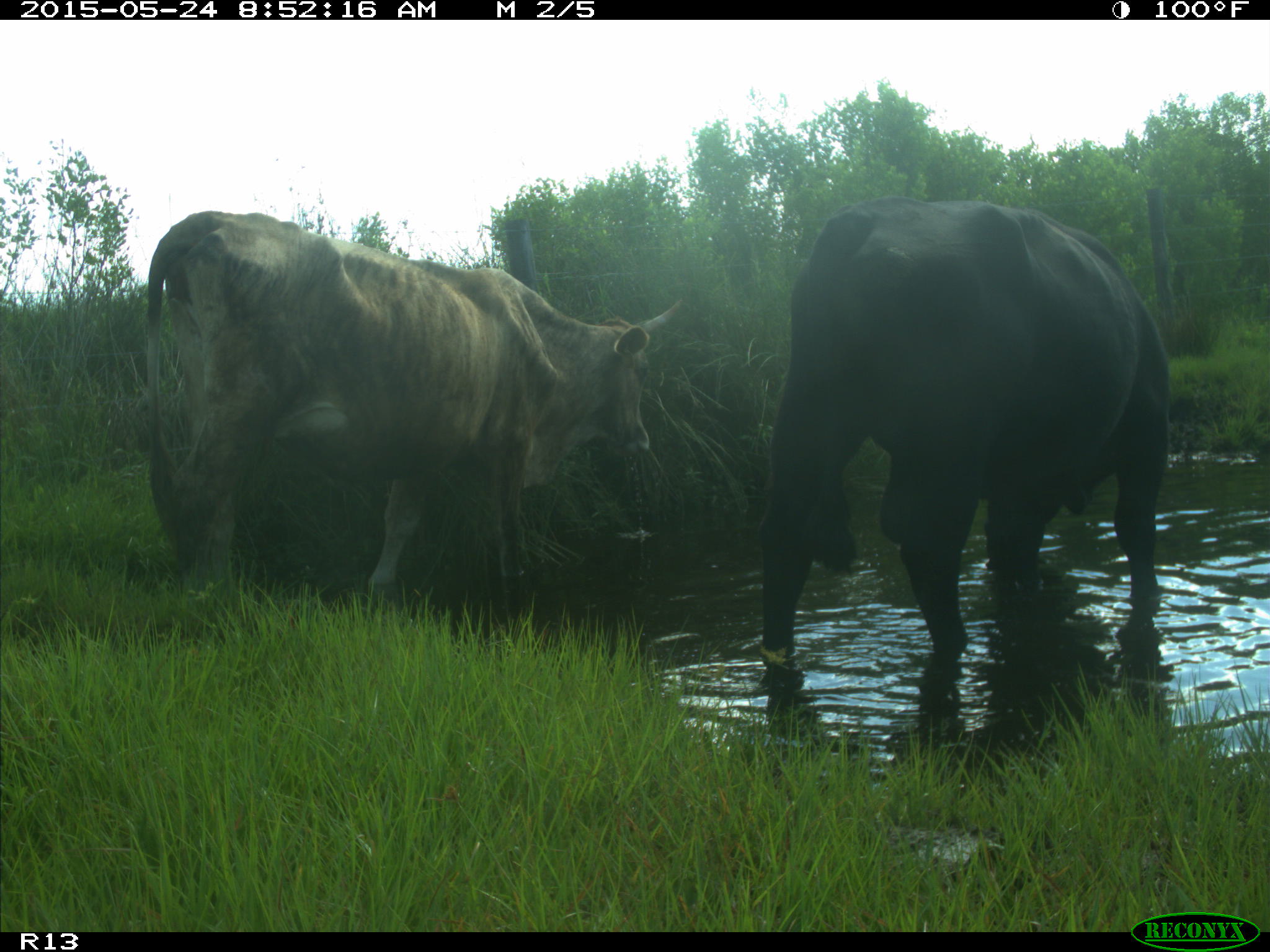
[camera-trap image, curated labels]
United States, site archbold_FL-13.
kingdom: Animalia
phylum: Chordata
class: Mammalia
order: Artiodactyla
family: Bovidae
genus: Bos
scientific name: Bos taurus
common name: domestic cow